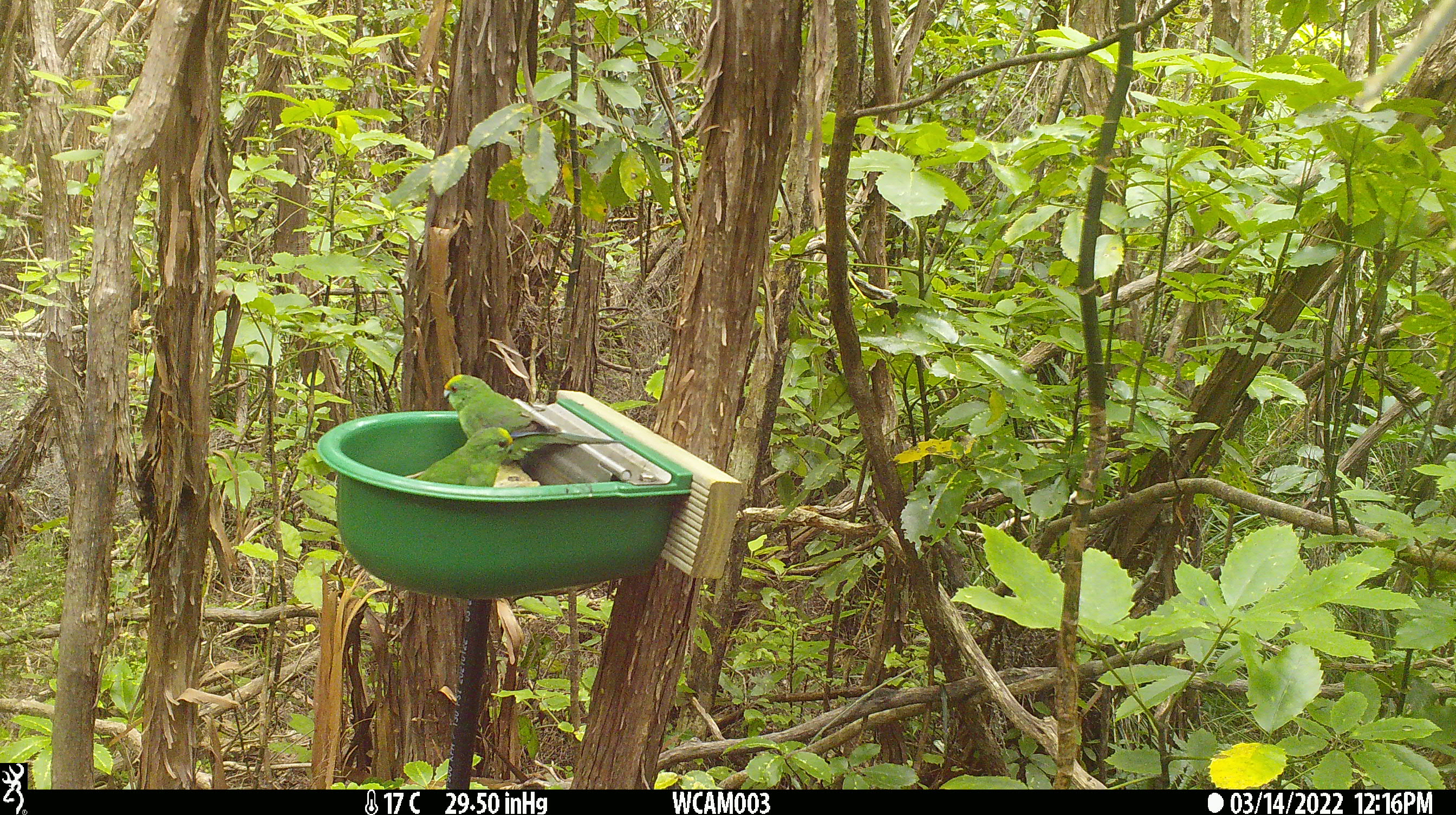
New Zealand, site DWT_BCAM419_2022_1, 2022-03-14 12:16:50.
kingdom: Animalia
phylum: Chordata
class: Aves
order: Psittaciformes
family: Psittaculidae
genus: Cyanoramphus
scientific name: Cyanoramphus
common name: parakeet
Parakeet (Cyanoramphus).